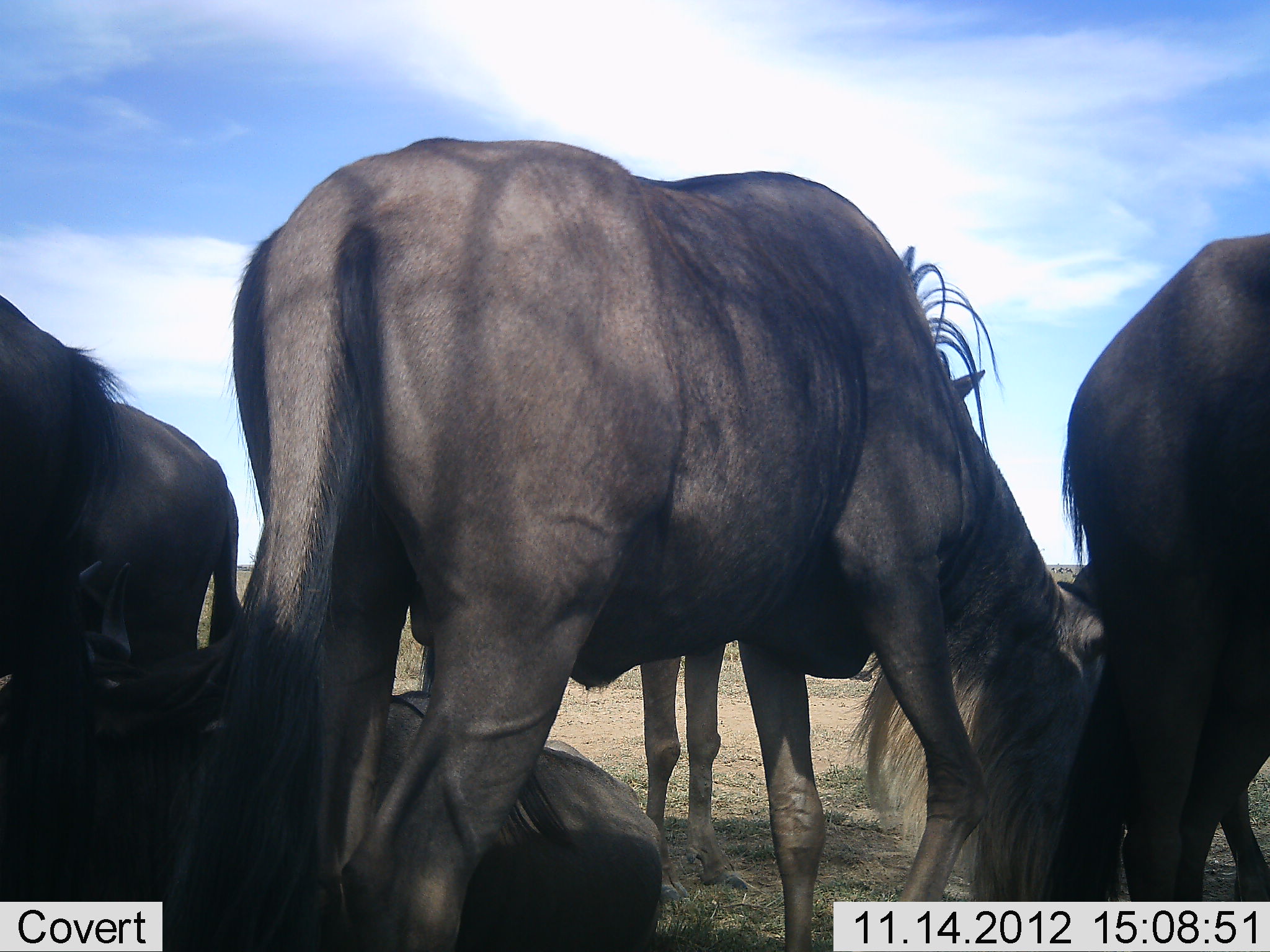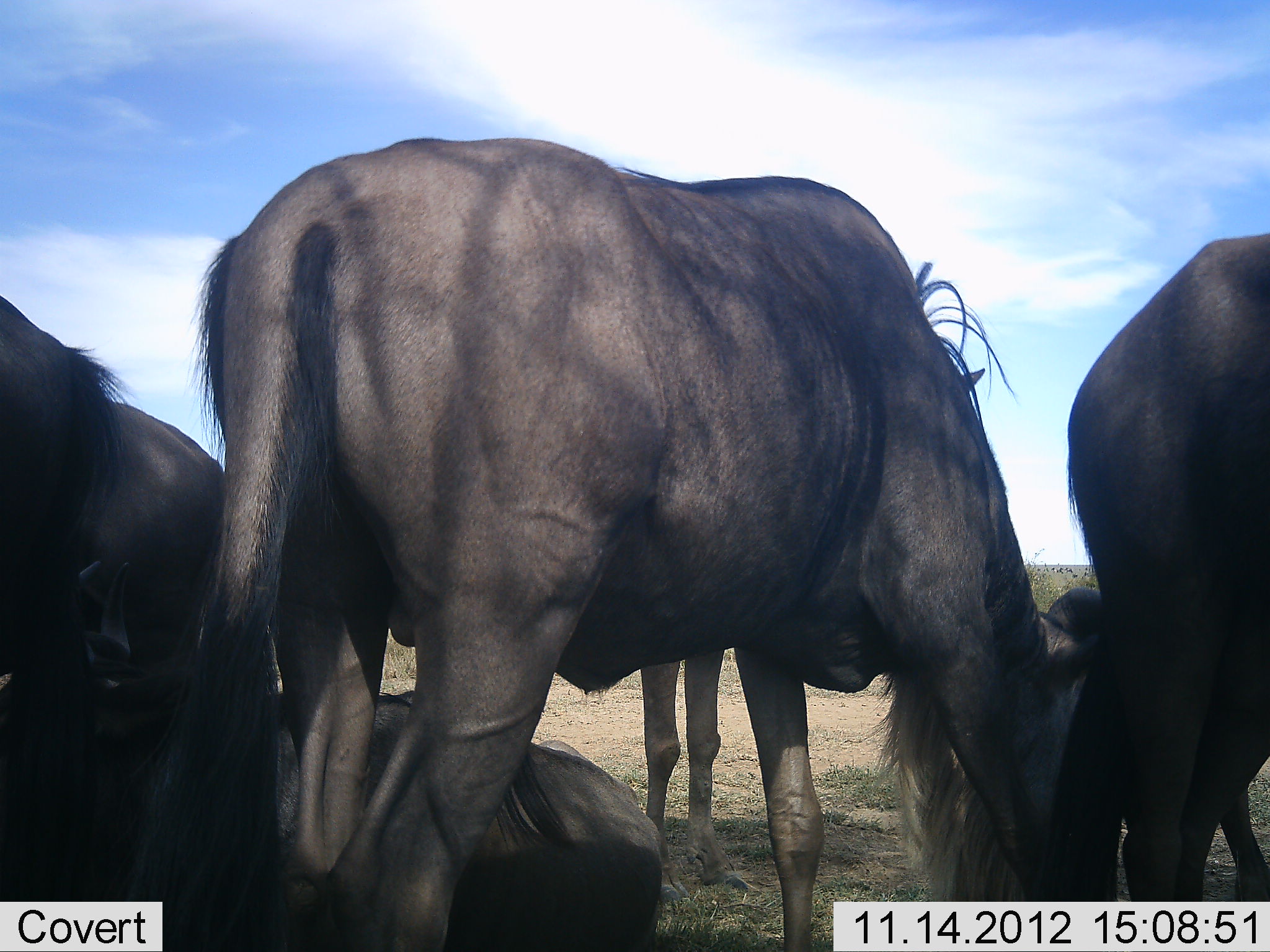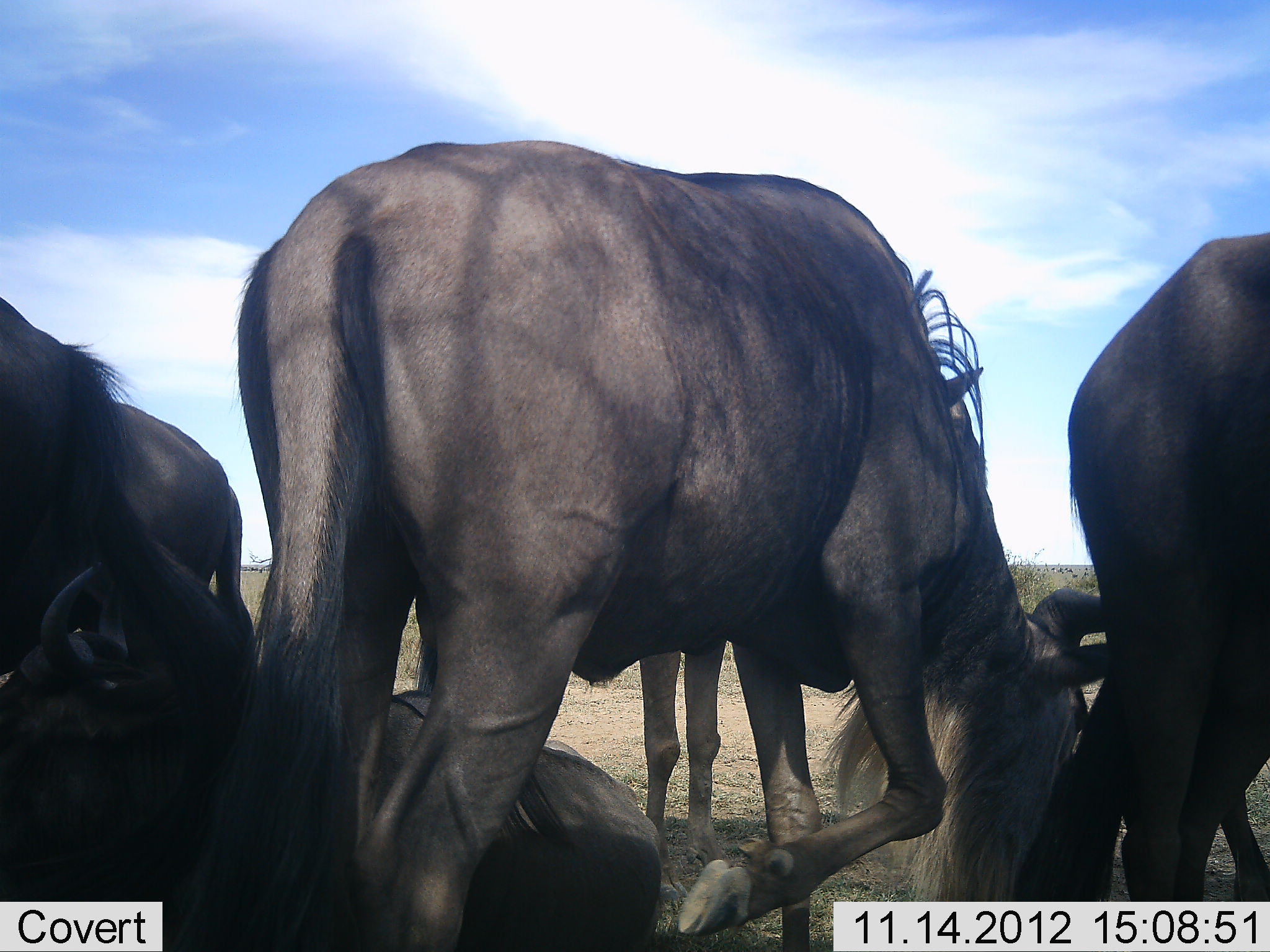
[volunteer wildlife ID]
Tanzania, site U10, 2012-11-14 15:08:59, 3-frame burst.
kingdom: Animalia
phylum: Chordata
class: Mammalia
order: Artiodactyla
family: Bovidae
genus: Connochaetes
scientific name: Connochaetes taurinus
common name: blue wildebeest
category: wildebeest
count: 4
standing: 70%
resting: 90%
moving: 0%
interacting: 0%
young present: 0%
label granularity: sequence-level